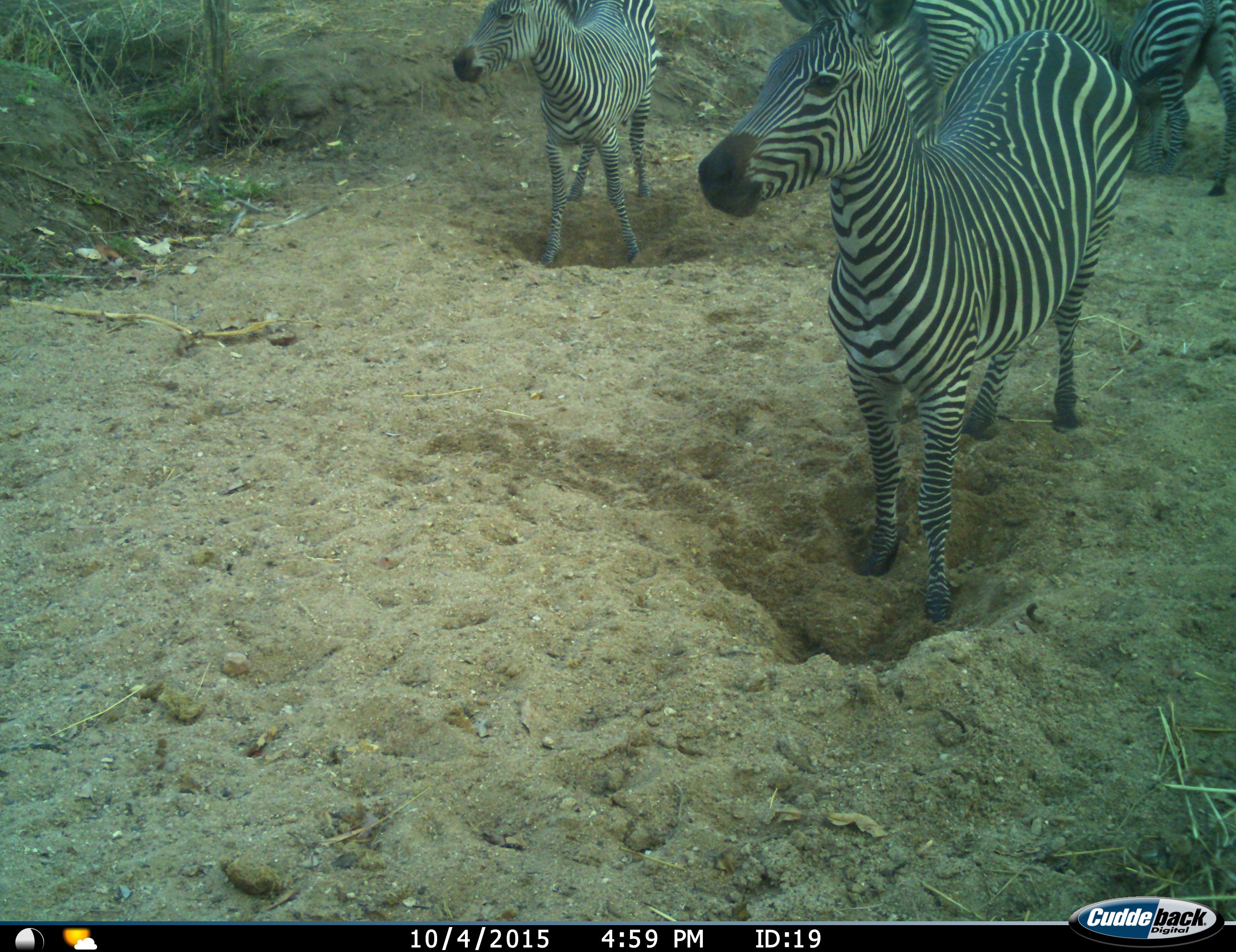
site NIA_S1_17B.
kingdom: Animalia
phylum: Chordata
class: Mammalia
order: Perissodactyla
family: Equidae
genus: Equus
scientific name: Equus quagga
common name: plains zebra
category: zebraplains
Zebraplains (plains zebra) (Equus quagga), count 4. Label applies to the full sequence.